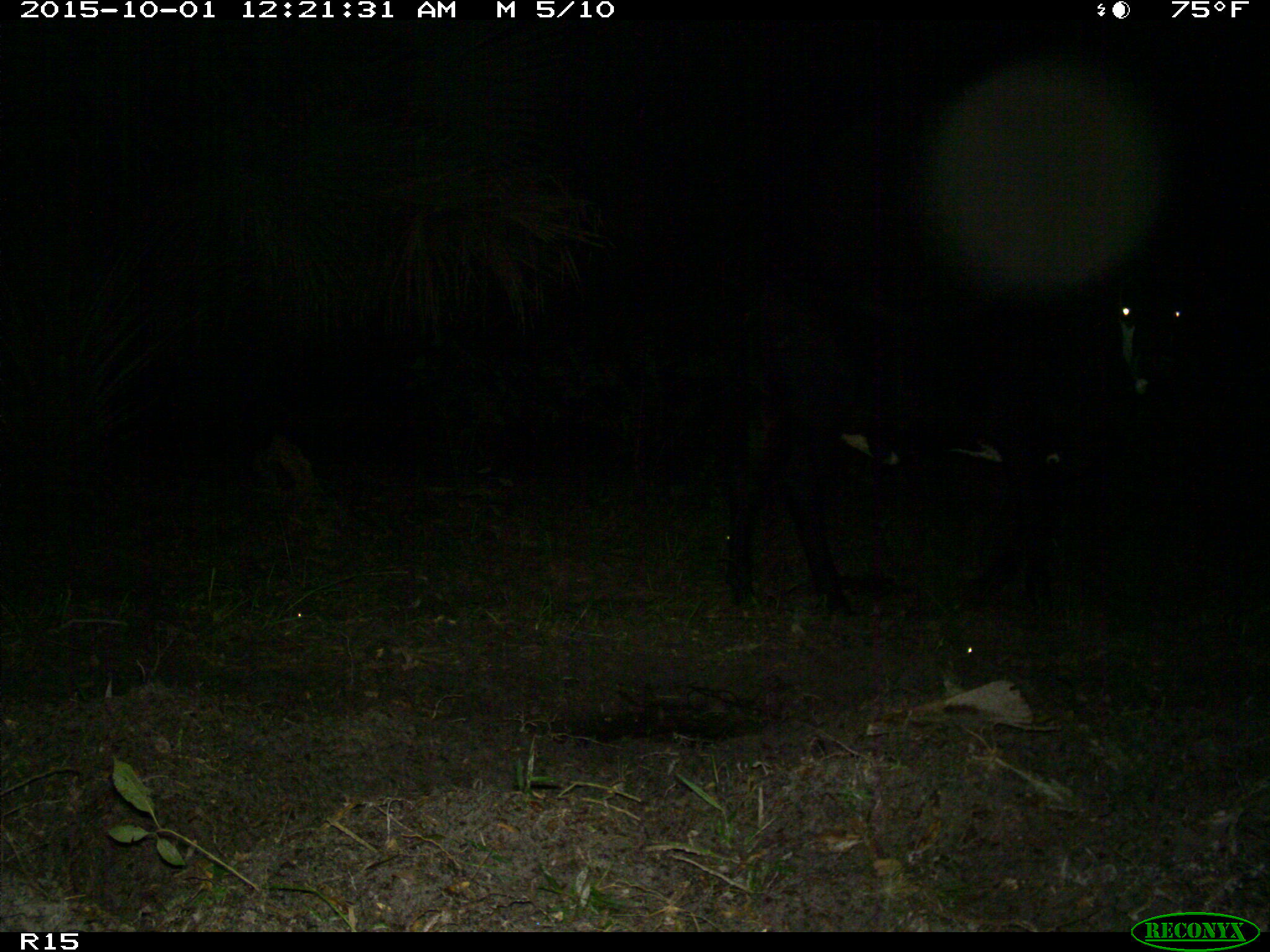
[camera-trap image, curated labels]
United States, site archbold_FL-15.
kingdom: Animalia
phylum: Chordata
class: Mammalia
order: Artiodactyla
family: Bovidae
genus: Bos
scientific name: Bos taurus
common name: domestic cow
Bos taurus (domestic cow).